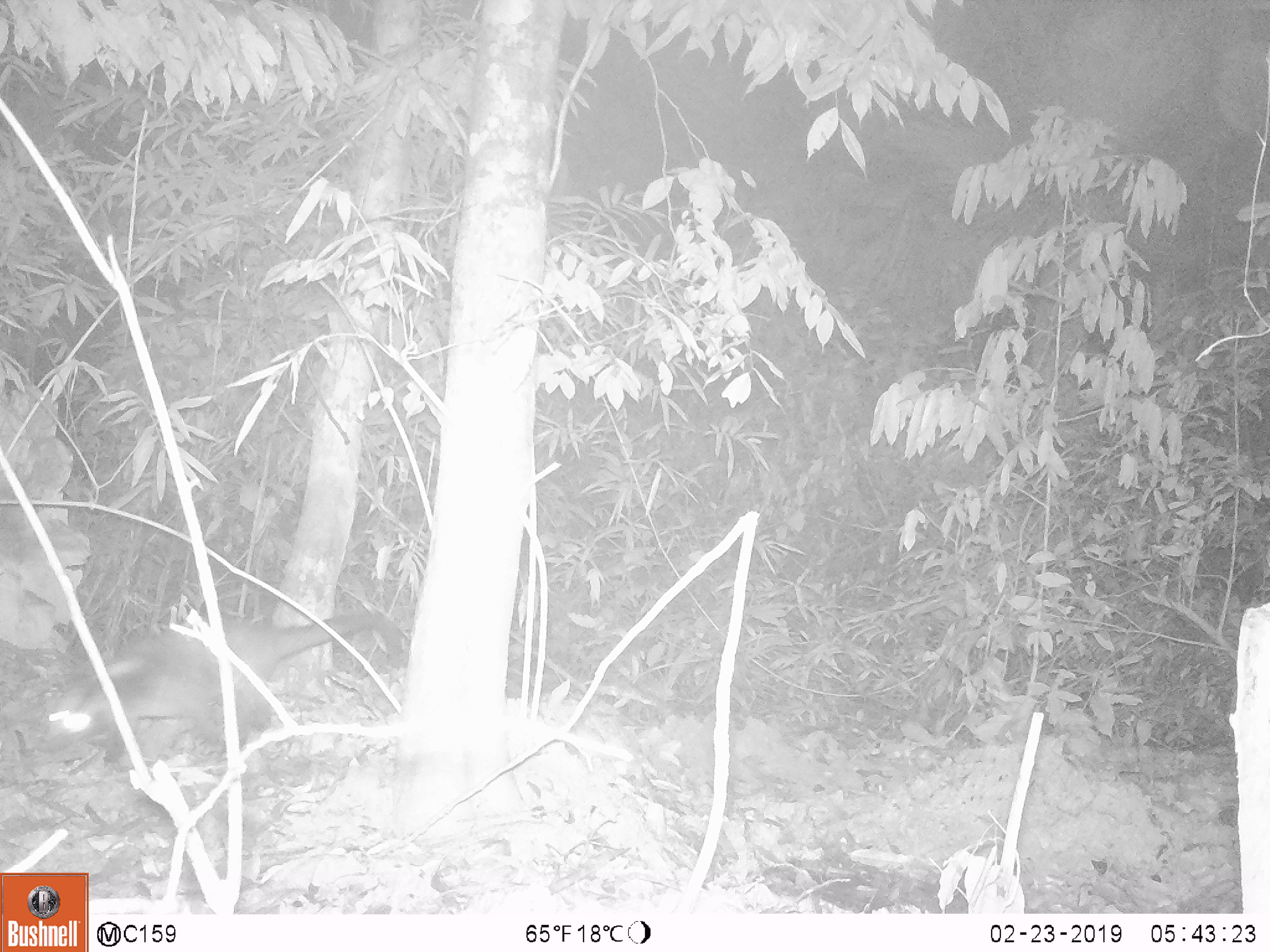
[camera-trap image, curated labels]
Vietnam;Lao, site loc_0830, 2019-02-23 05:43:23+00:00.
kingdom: Animalia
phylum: Chordata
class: Mammalia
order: Carnivora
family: Viverridae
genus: Paguma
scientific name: Paguma larvata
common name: masked palm civet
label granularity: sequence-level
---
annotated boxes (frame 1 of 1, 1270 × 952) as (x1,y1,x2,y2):
masked palm civet: (35,610,406,773)